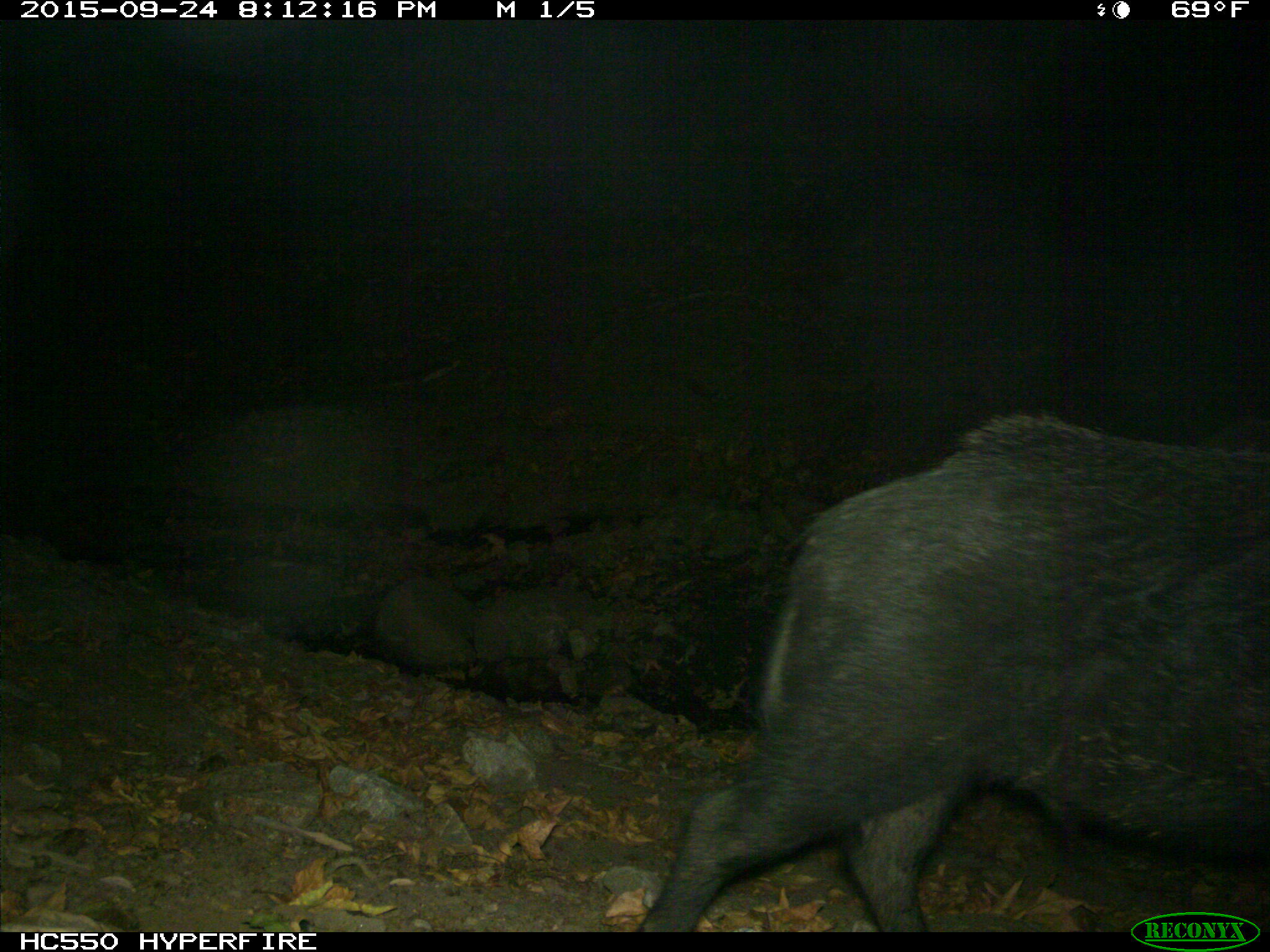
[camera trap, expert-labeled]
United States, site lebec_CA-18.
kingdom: Animalia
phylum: Chordata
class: Mammalia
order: Artiodactyla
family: Suidae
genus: Sus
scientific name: Sus scrofa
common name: wild boar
Sus scrofa (wild boar).